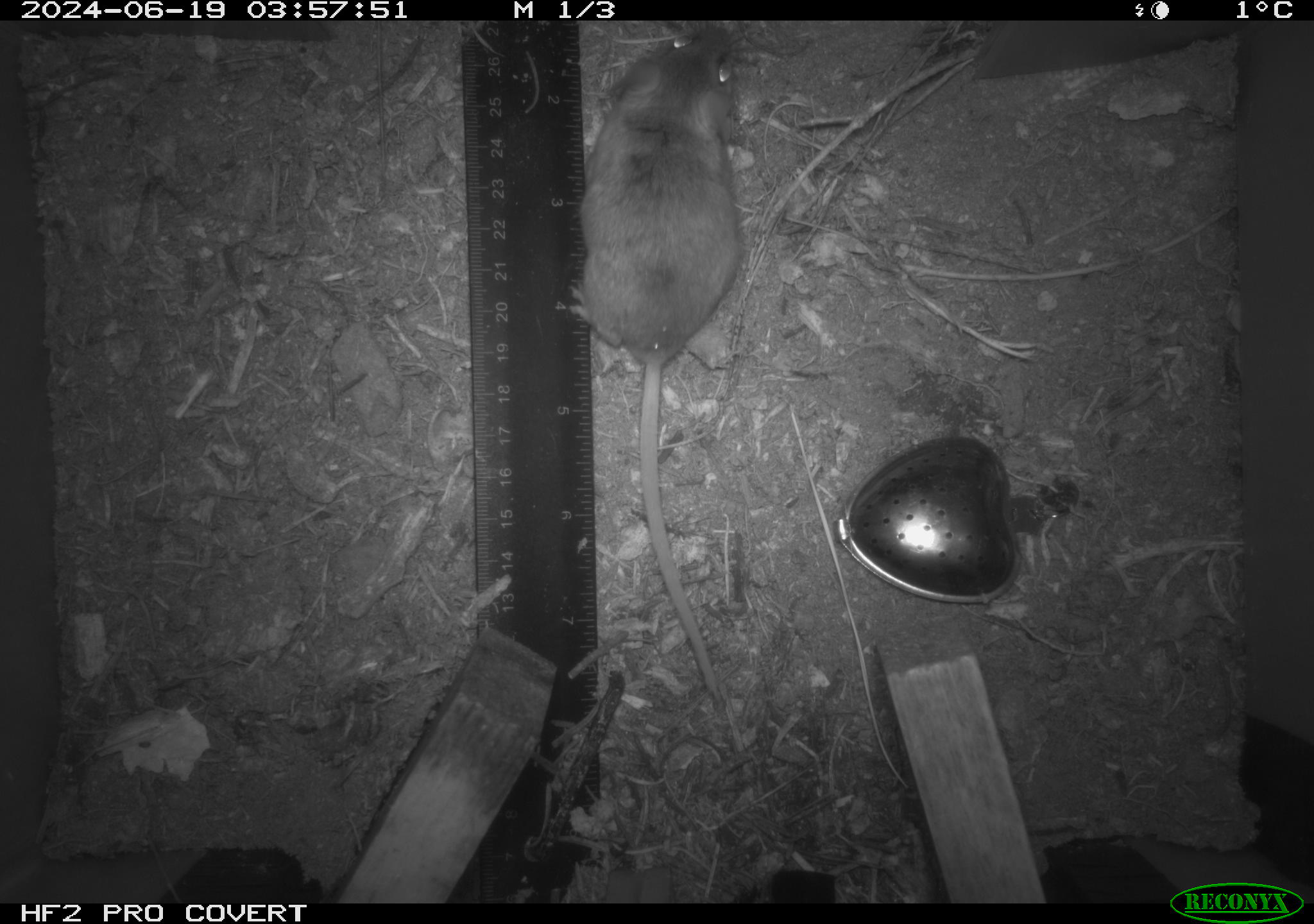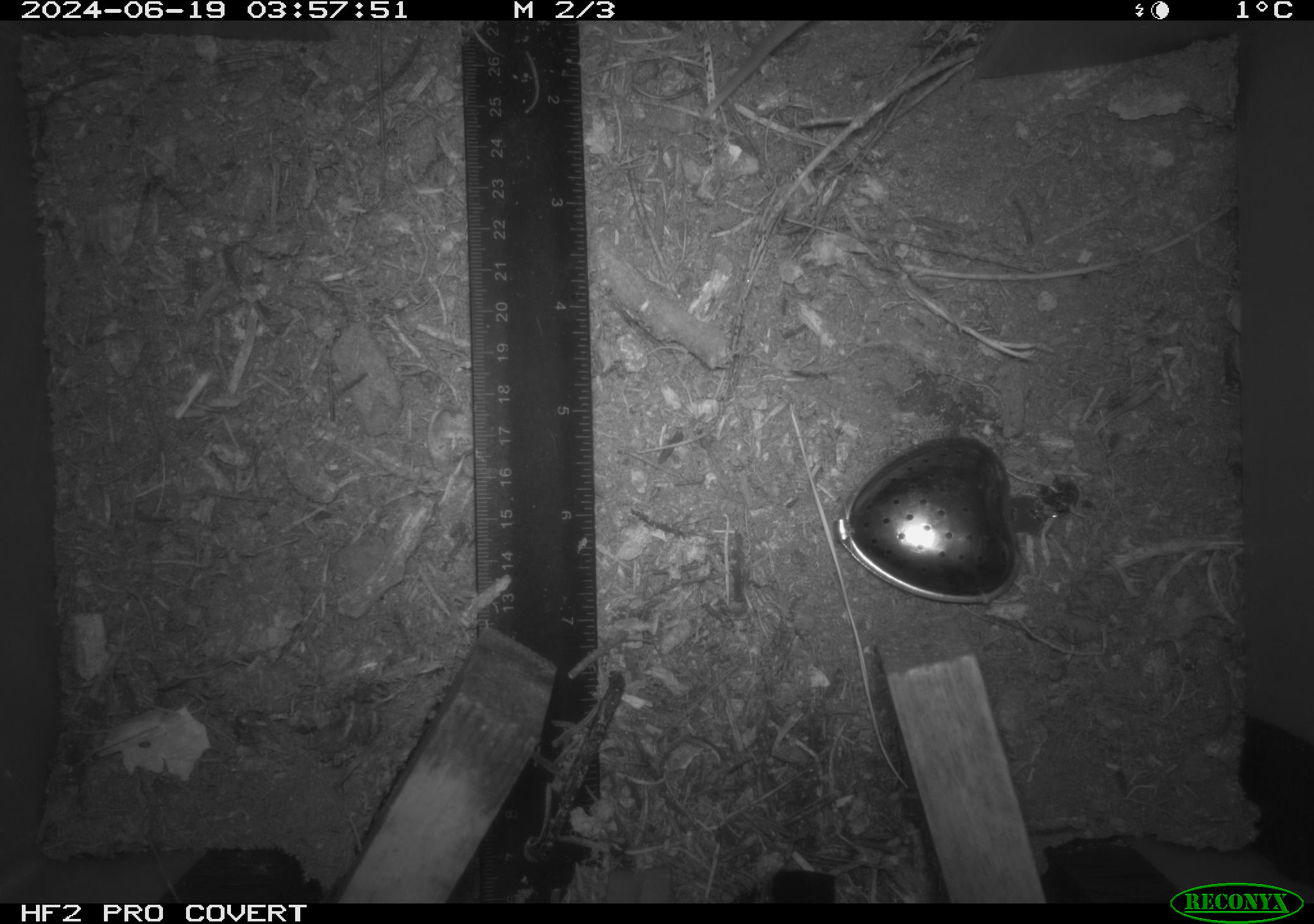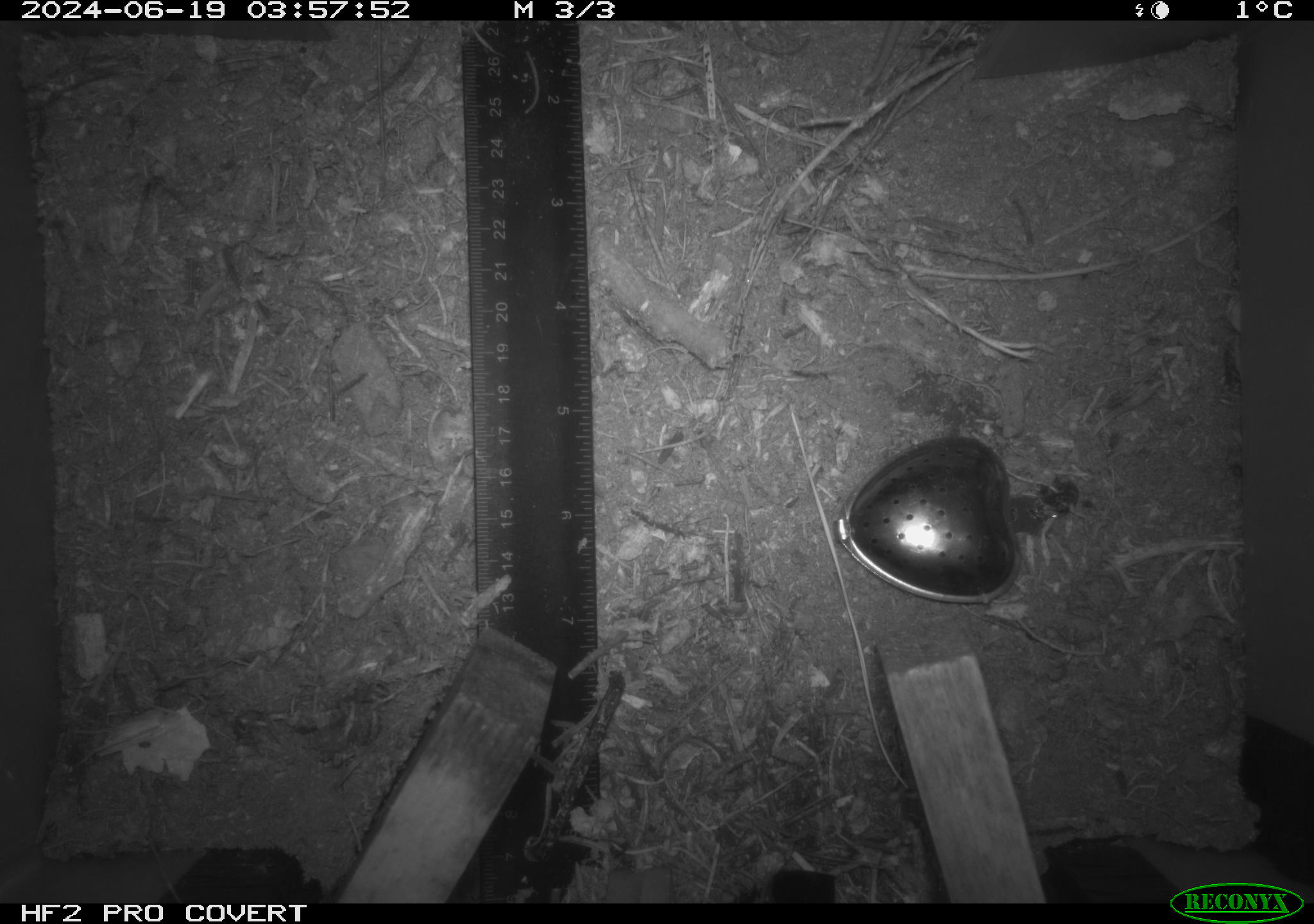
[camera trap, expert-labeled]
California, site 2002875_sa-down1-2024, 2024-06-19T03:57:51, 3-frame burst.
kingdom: Animalia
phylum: Chordata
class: Mammalia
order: Rodentia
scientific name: Rodentia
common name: rodent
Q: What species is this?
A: Rodent (Rodentia).